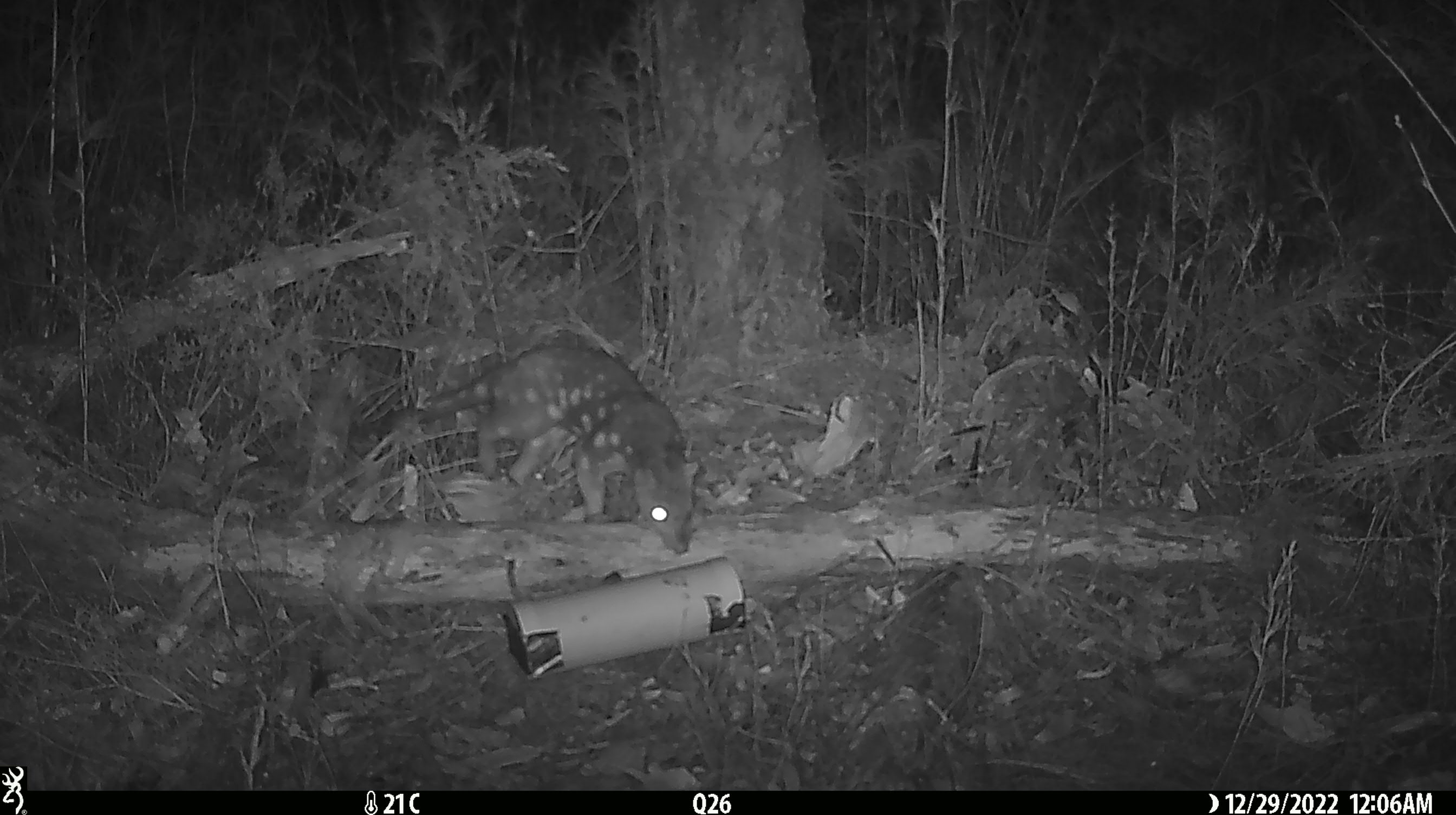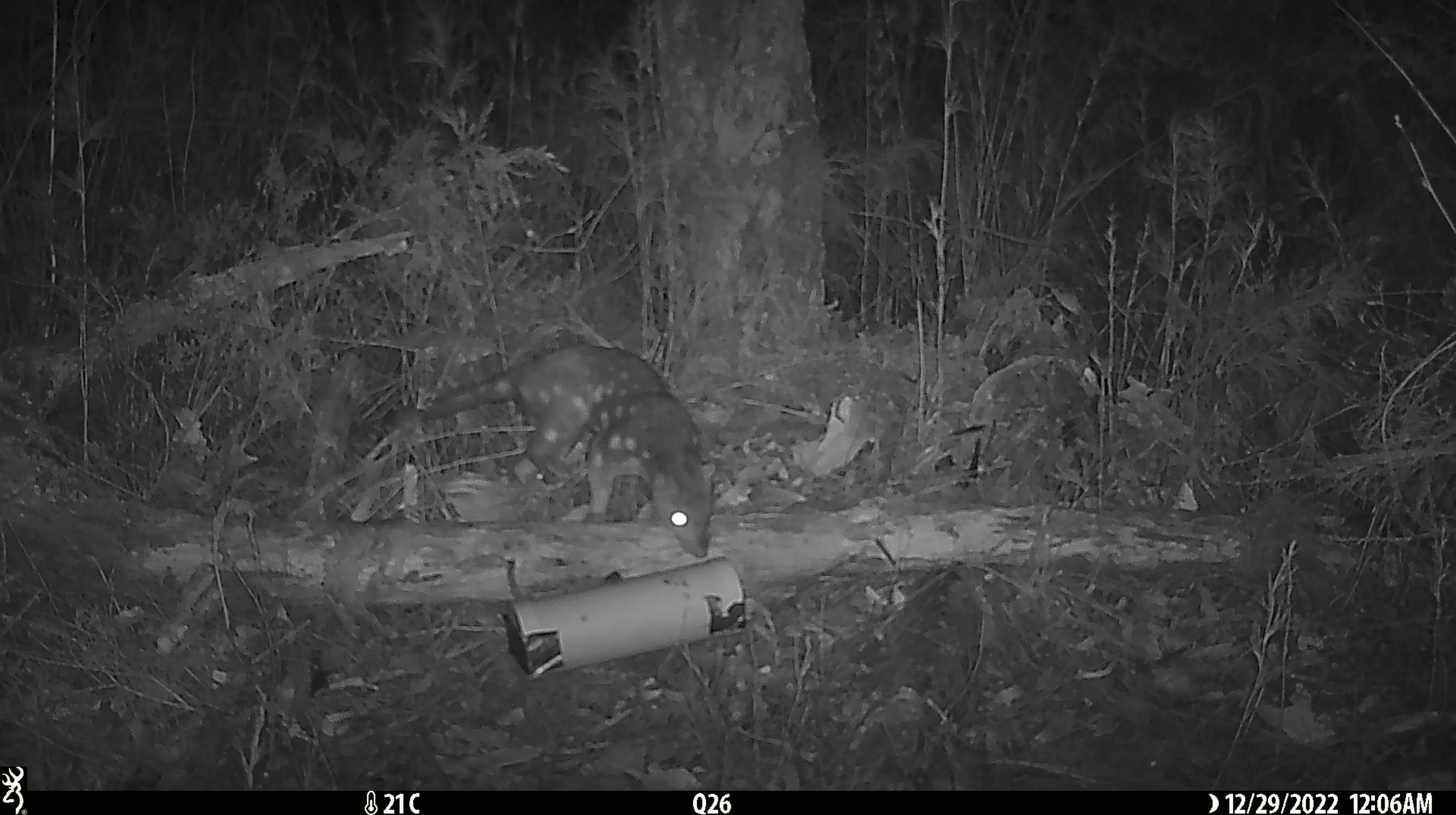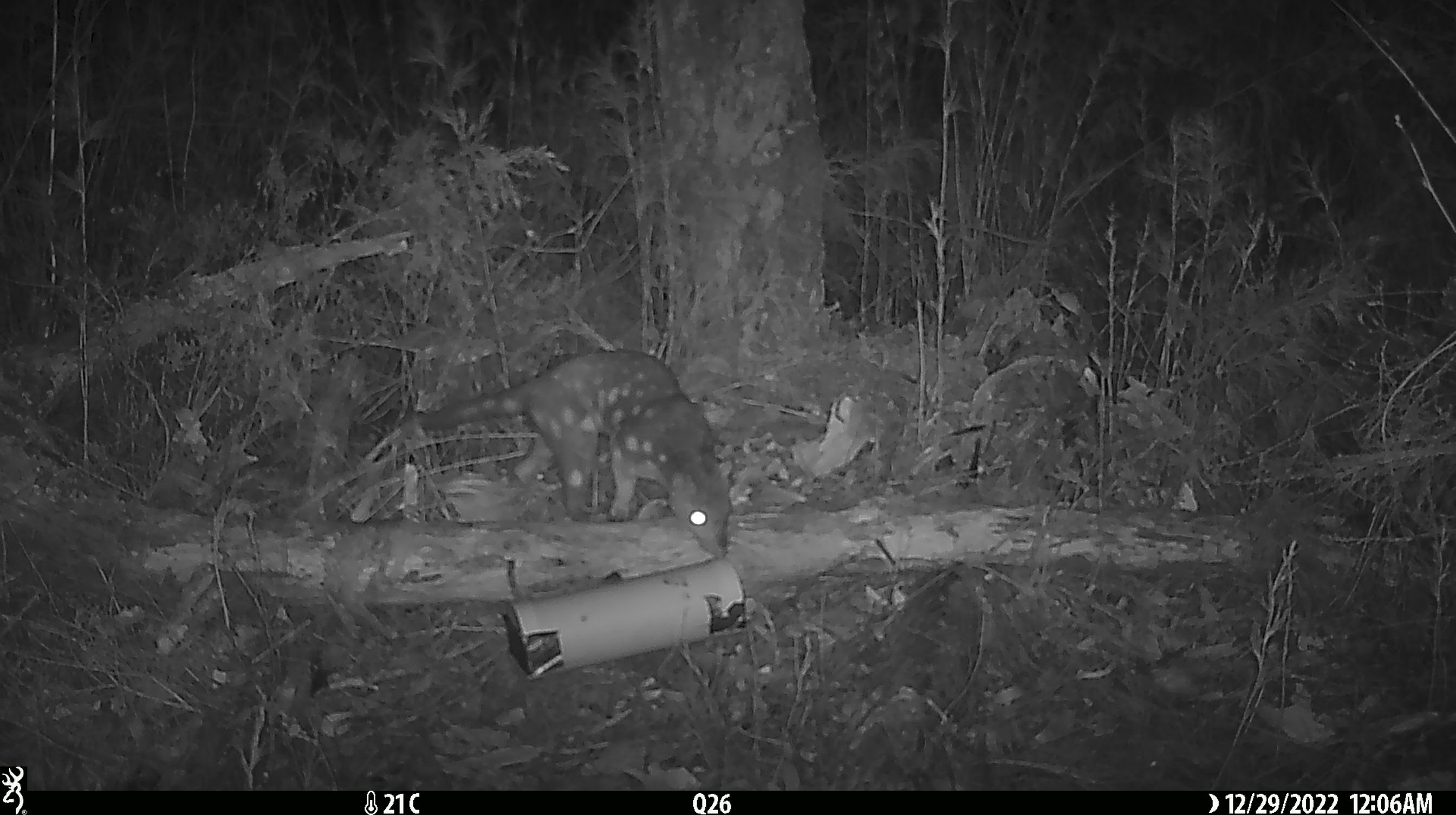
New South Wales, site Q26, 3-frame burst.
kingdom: Animalia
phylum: Chordata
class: Mammalia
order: Dasyuromorphia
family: Dasyuridae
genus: Dasyurus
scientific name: Dasyurus maculatus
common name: spotted-tailed quoll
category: quoll